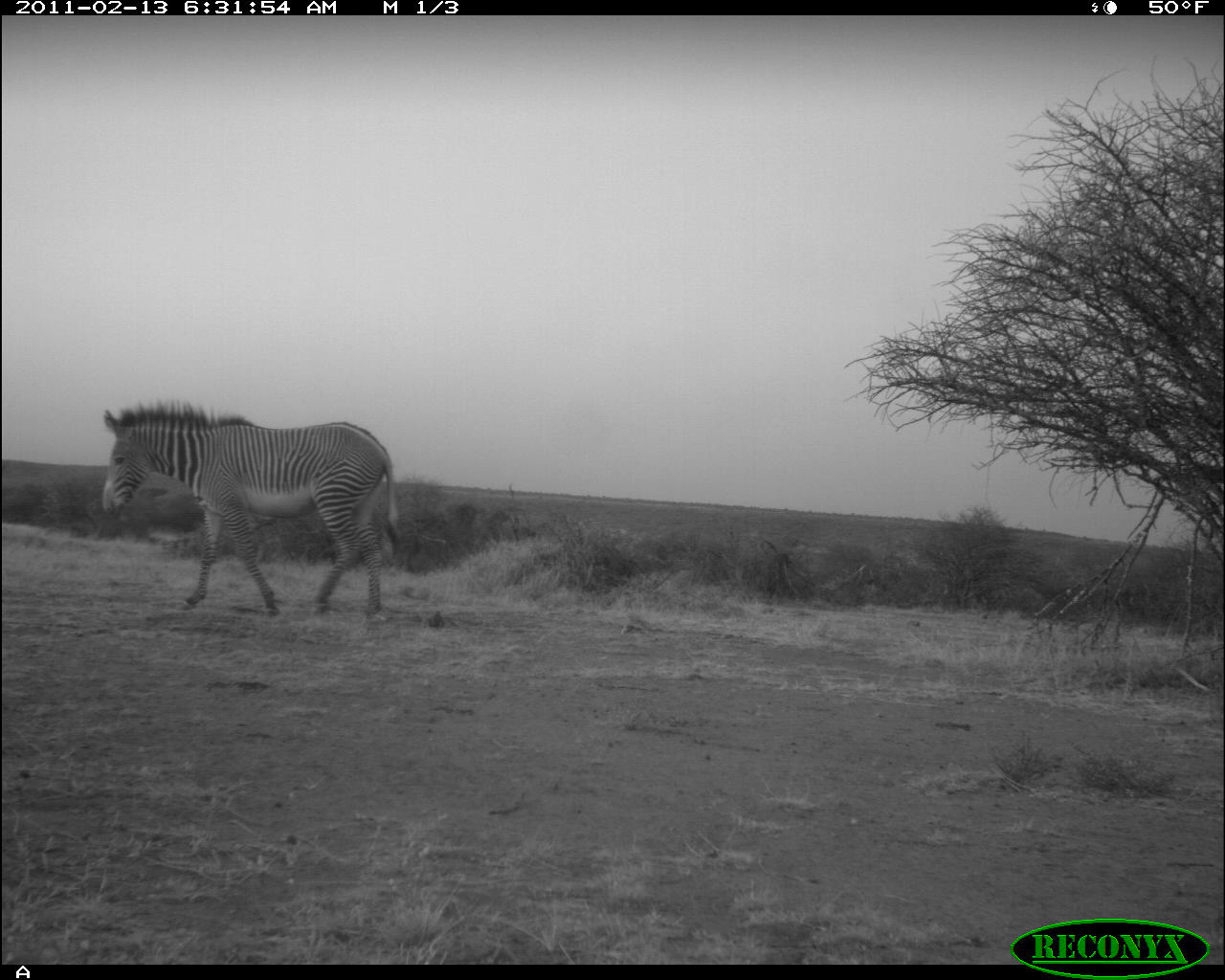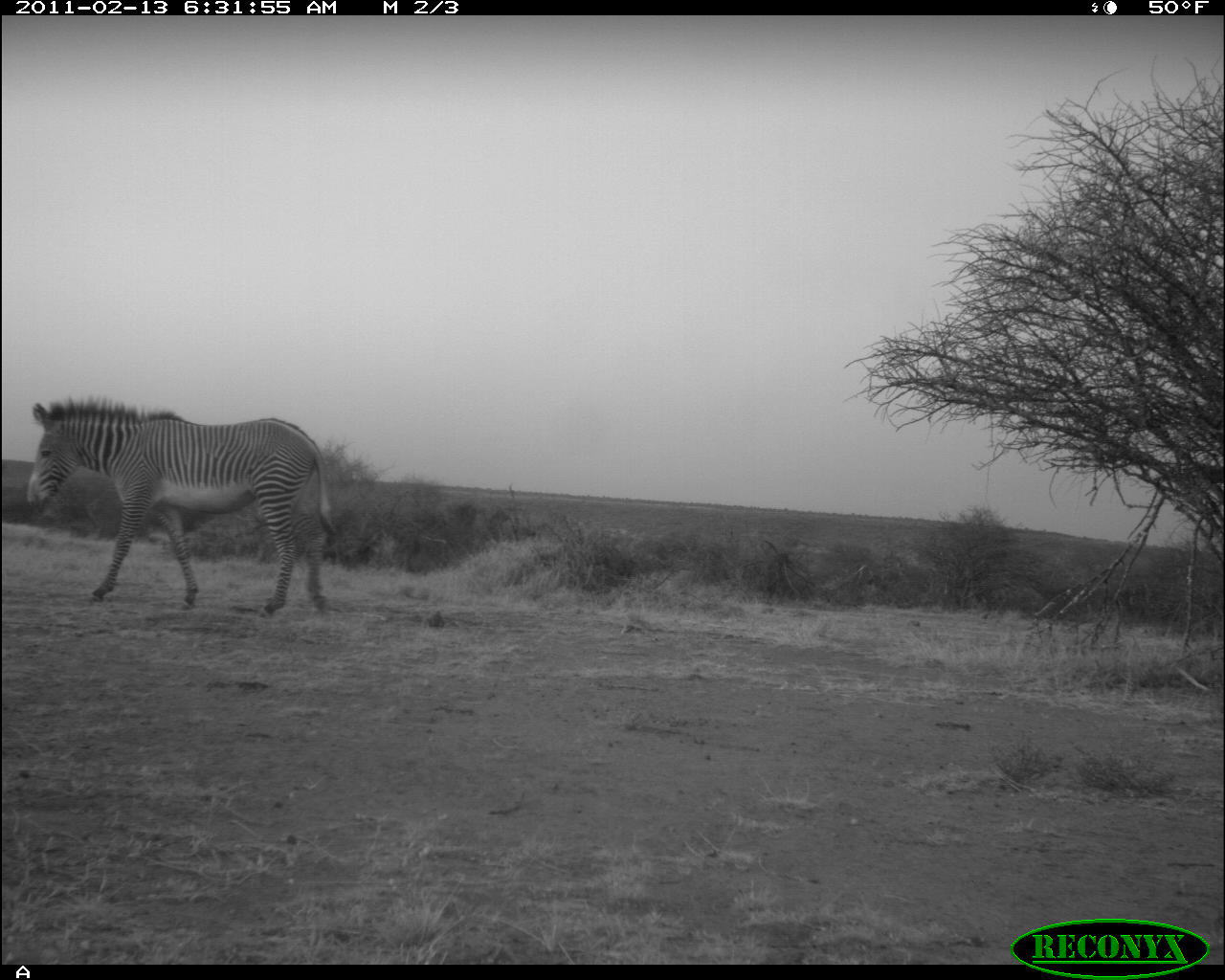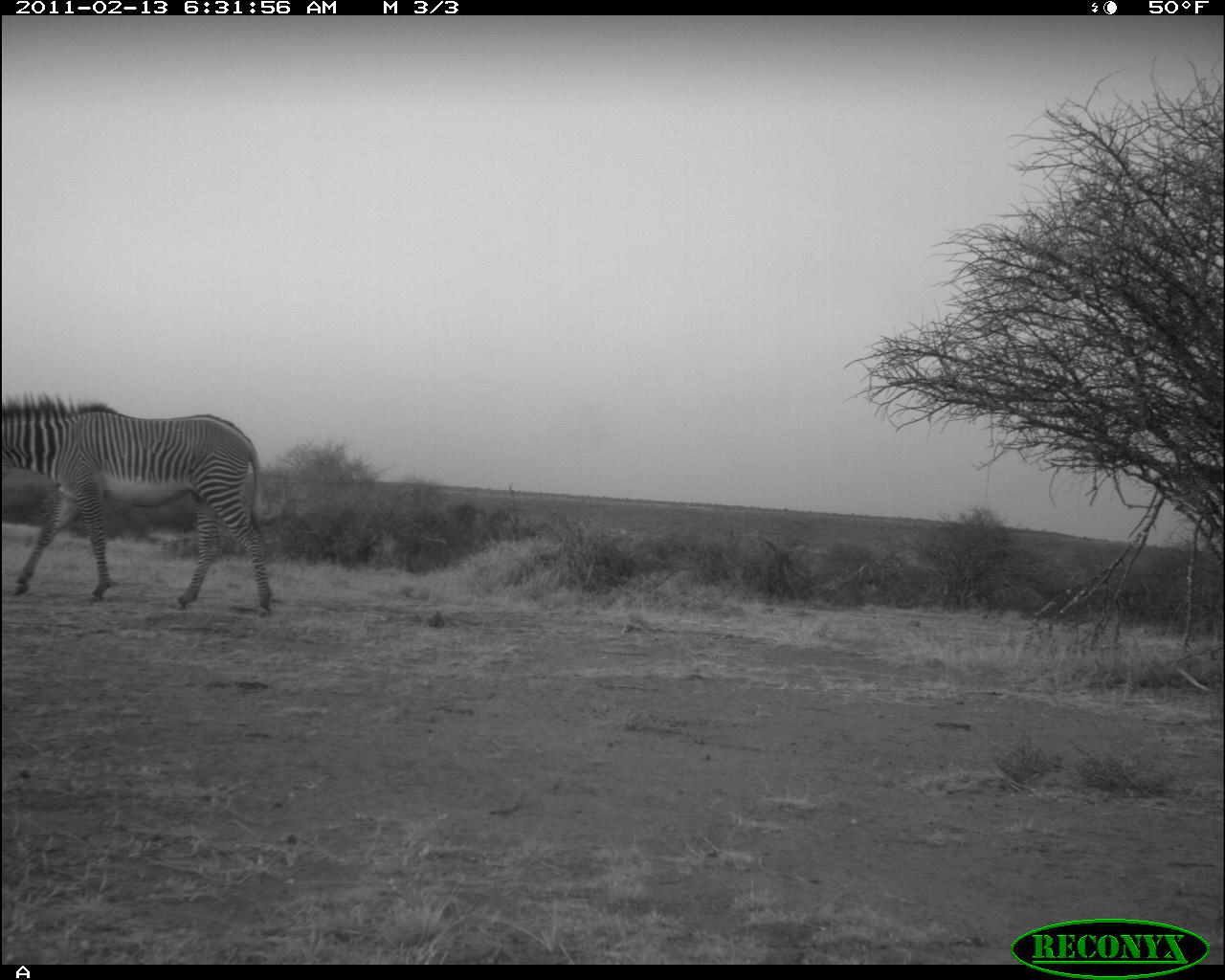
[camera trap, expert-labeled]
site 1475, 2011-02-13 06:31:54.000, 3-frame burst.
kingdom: Animalia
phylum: Chordata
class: Mammalia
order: Perissodactyla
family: Equidae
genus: Equus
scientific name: Equus grevyi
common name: grévy's zebra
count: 1